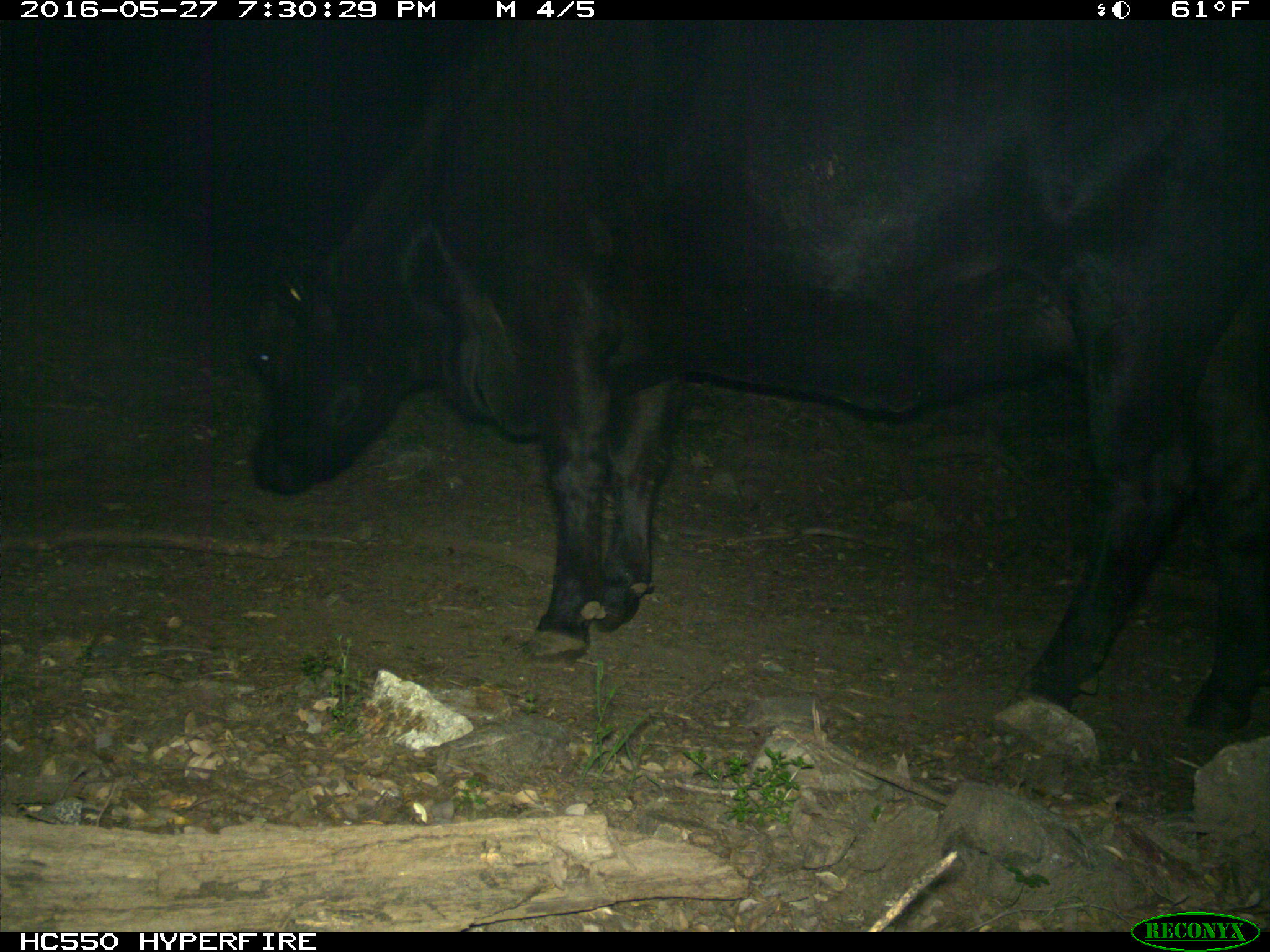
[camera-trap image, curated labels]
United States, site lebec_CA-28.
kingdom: Animalia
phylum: Chordata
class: Mammalia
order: Artiodactyla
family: Bovidae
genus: Bos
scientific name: Bos taurus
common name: domestic cow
Bos taurus (domestic cow).